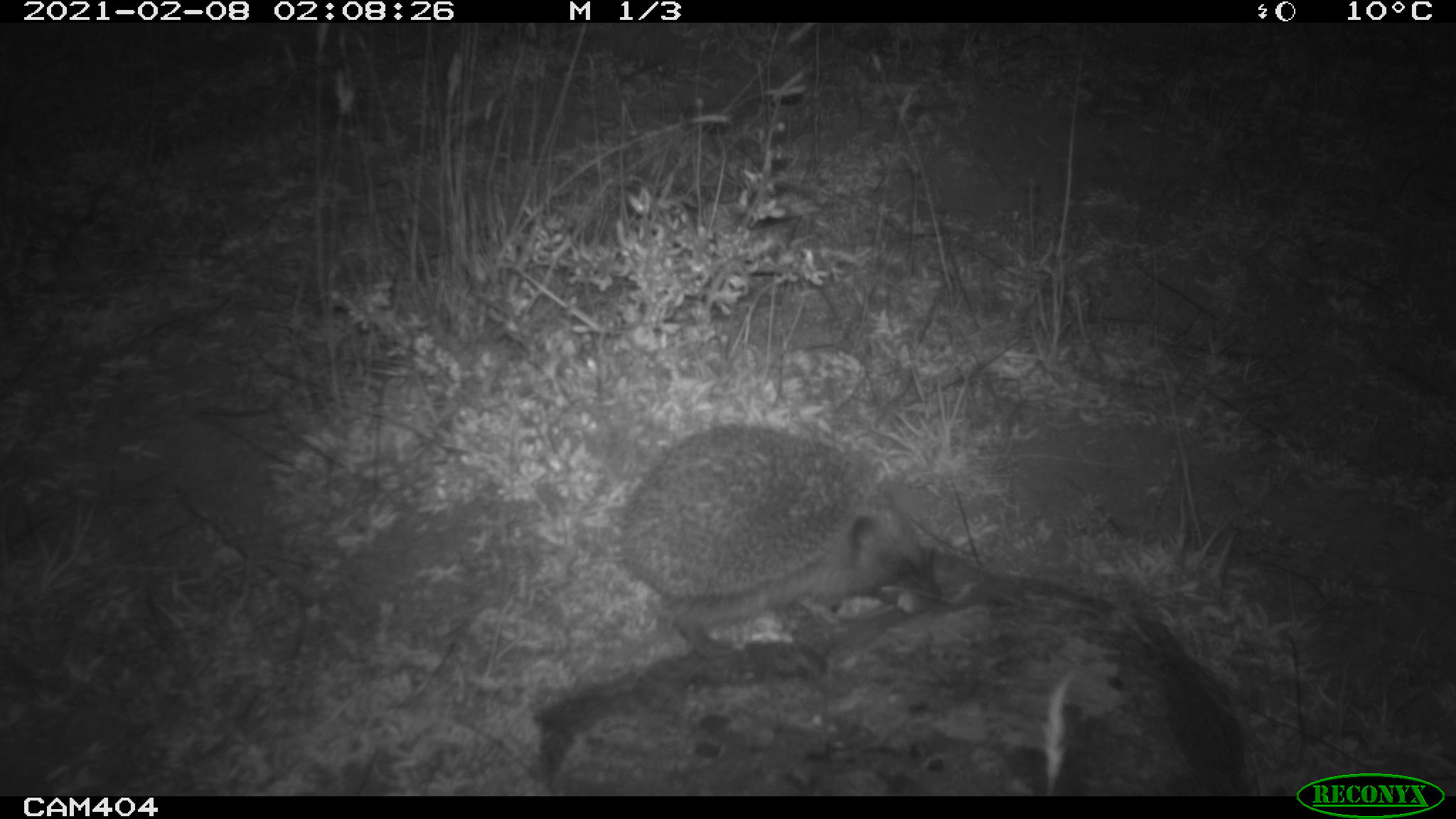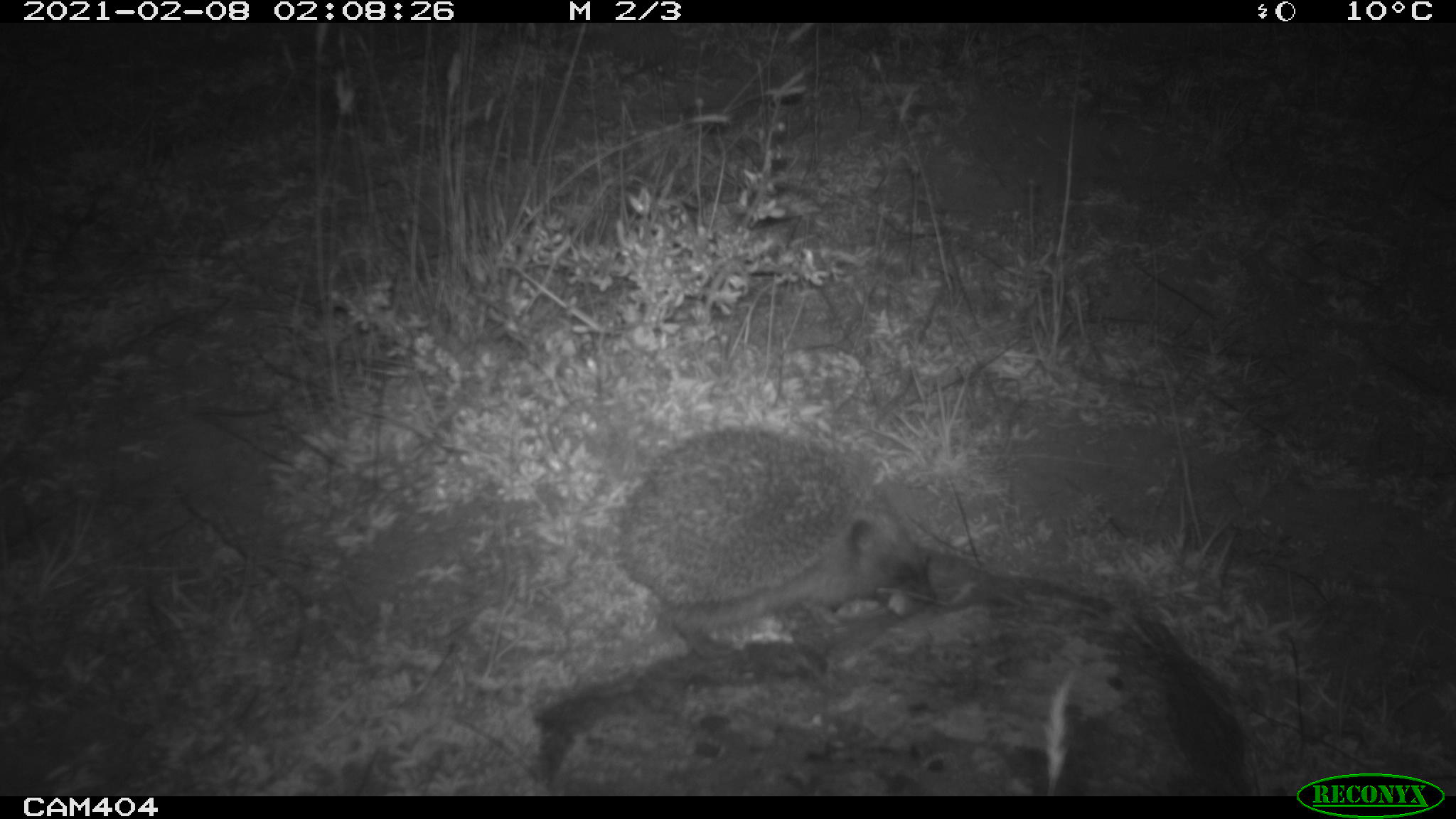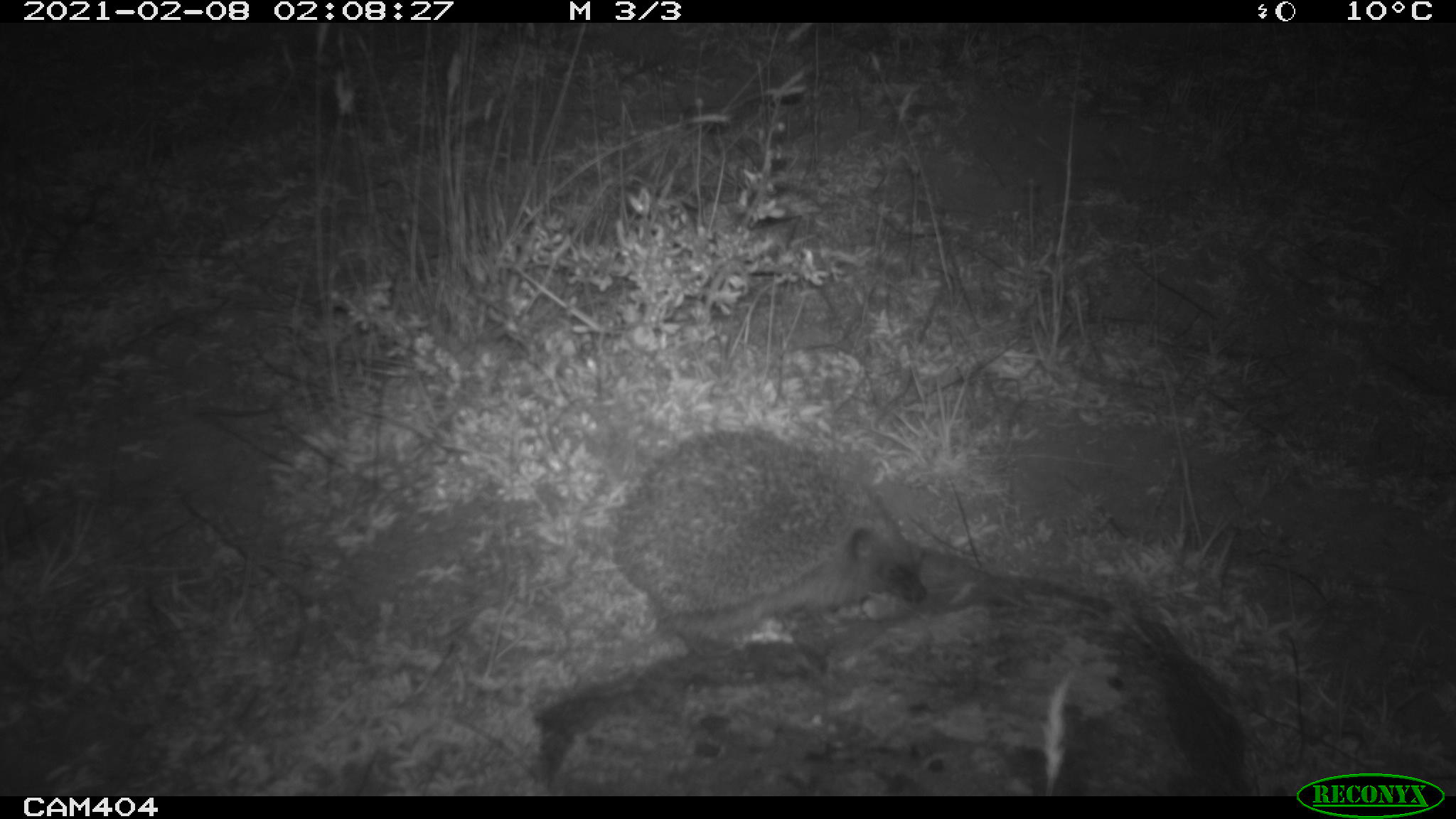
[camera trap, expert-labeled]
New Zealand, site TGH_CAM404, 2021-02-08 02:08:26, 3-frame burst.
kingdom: Animalia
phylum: Chordata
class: Mammalia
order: Eulipotyphla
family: Erinaceidae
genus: Erinaceus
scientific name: Erinaceus europaeus europaeus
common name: european hedgehog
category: hedgehog